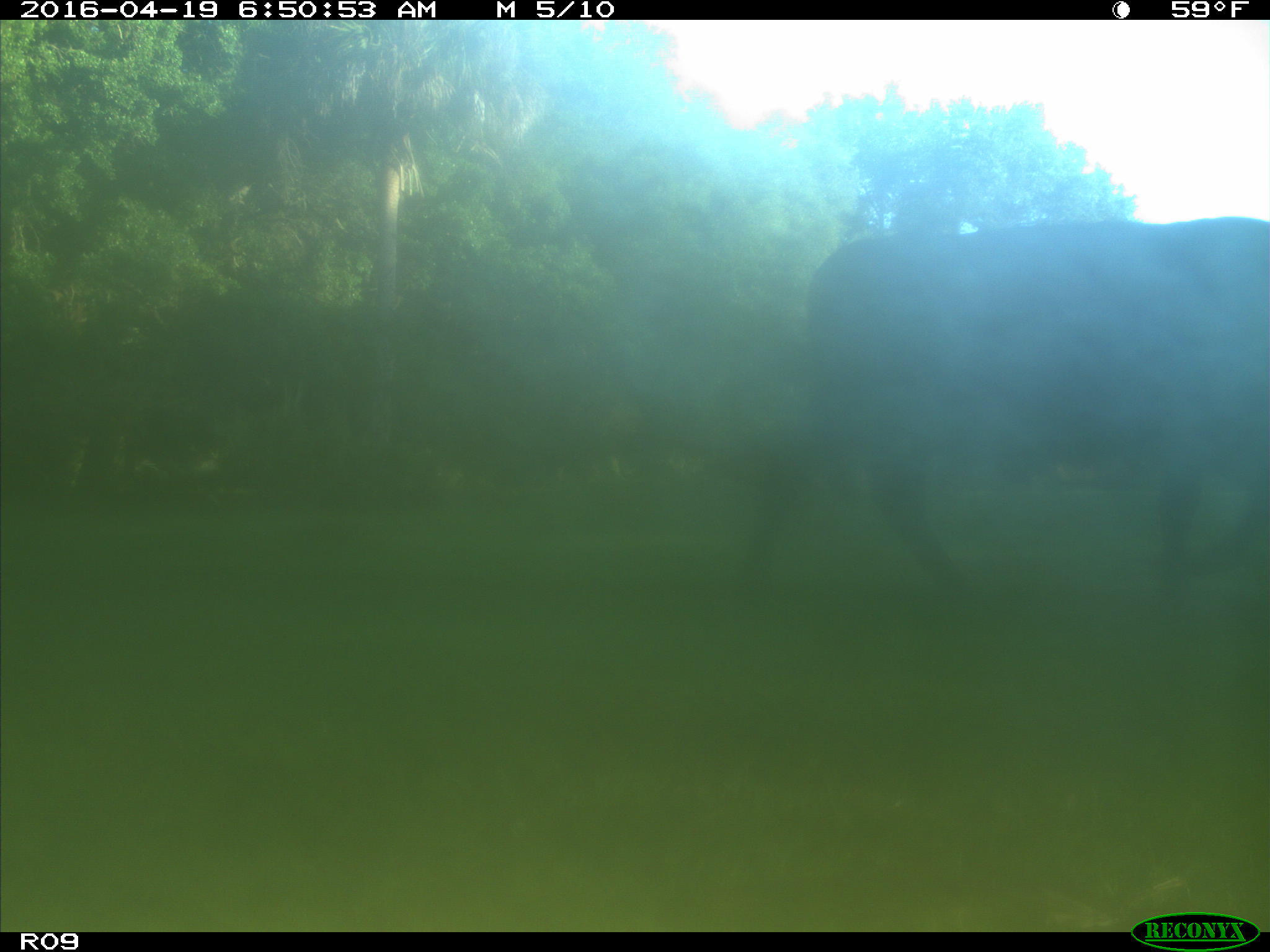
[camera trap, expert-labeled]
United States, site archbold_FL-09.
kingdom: Animalia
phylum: Chordata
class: Mammalia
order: Artiodactyla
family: Bovidae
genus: Bos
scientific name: Bos taurus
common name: domestic cow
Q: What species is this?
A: Bos taurus (domestic cow).